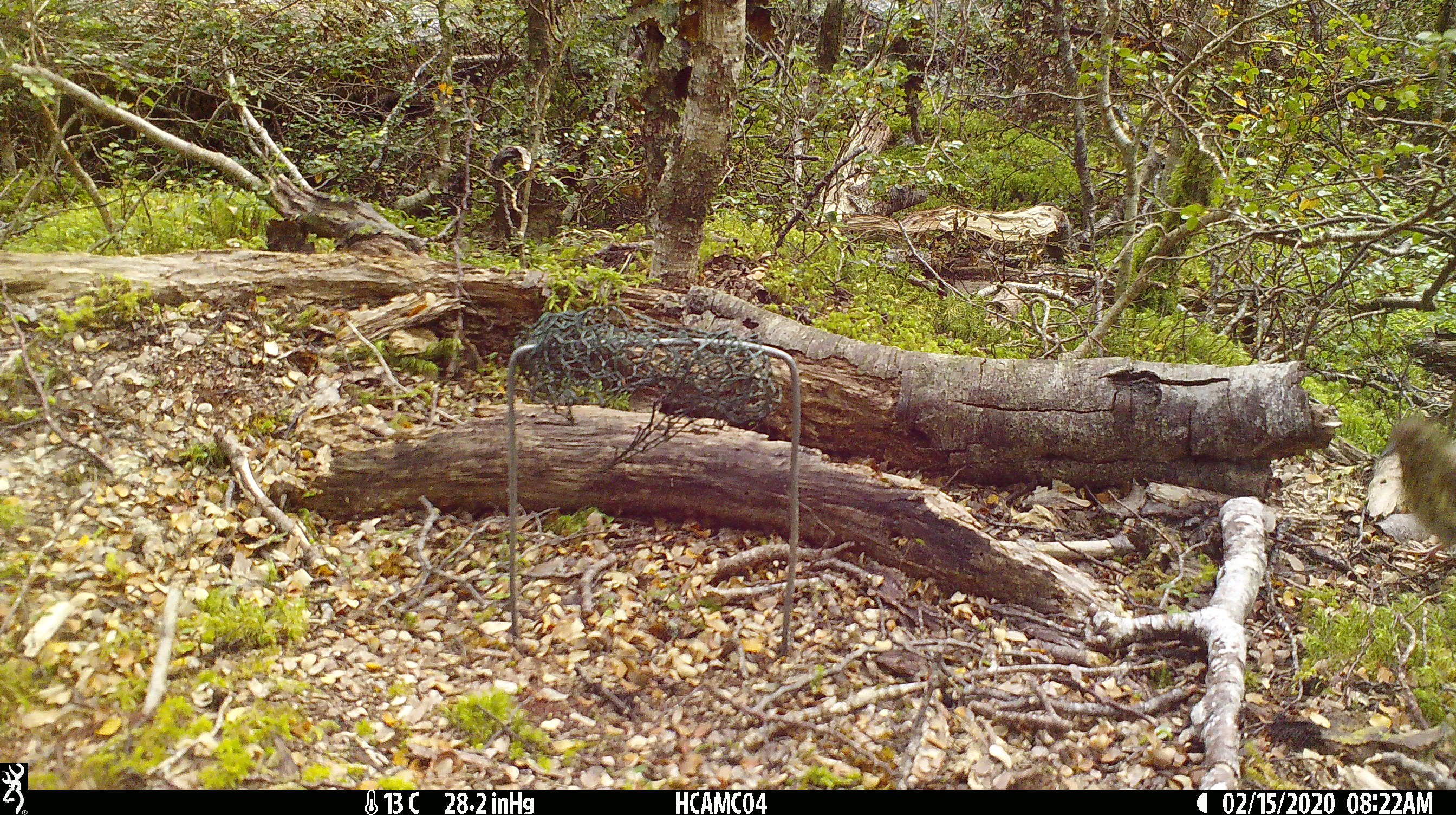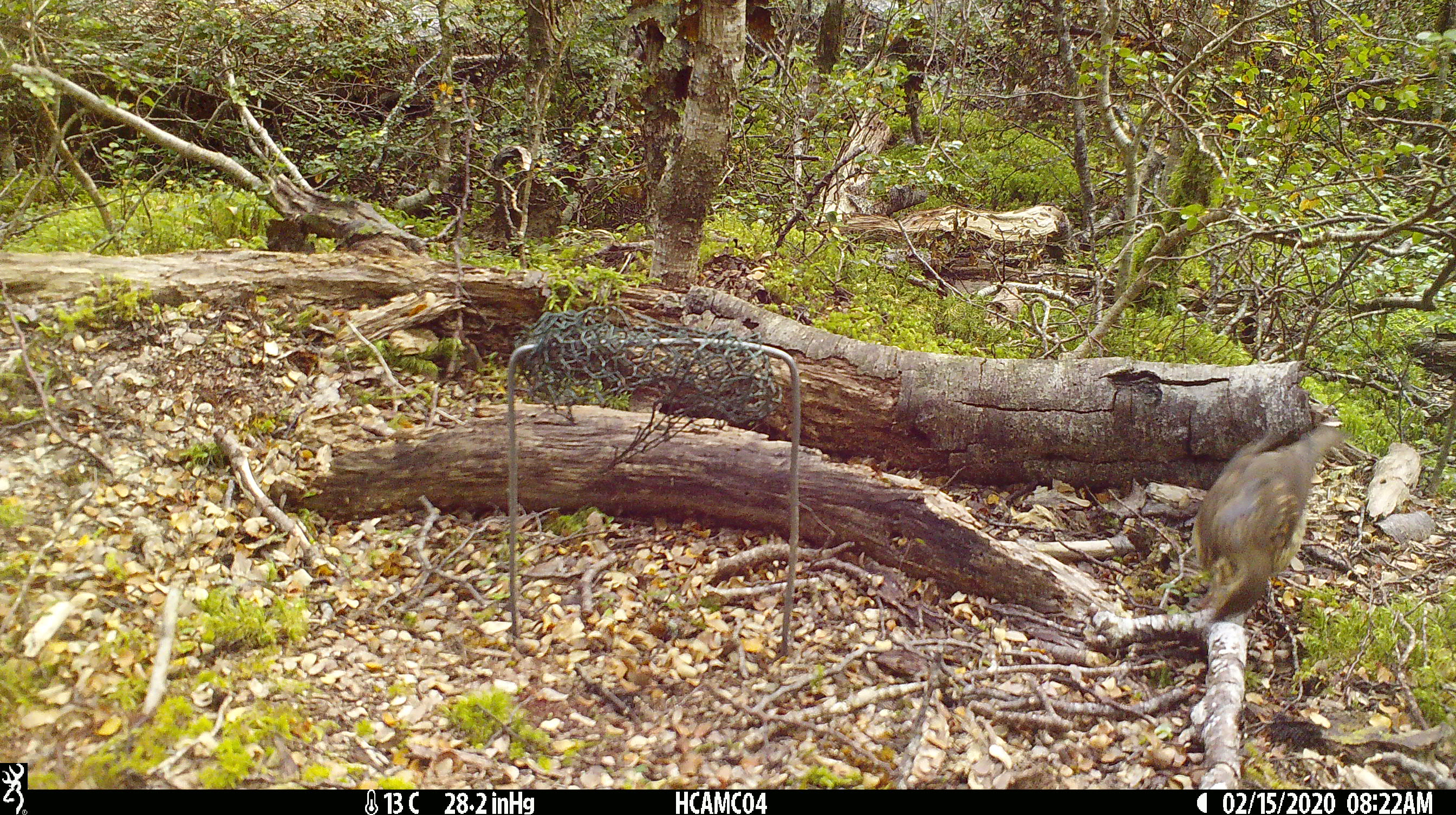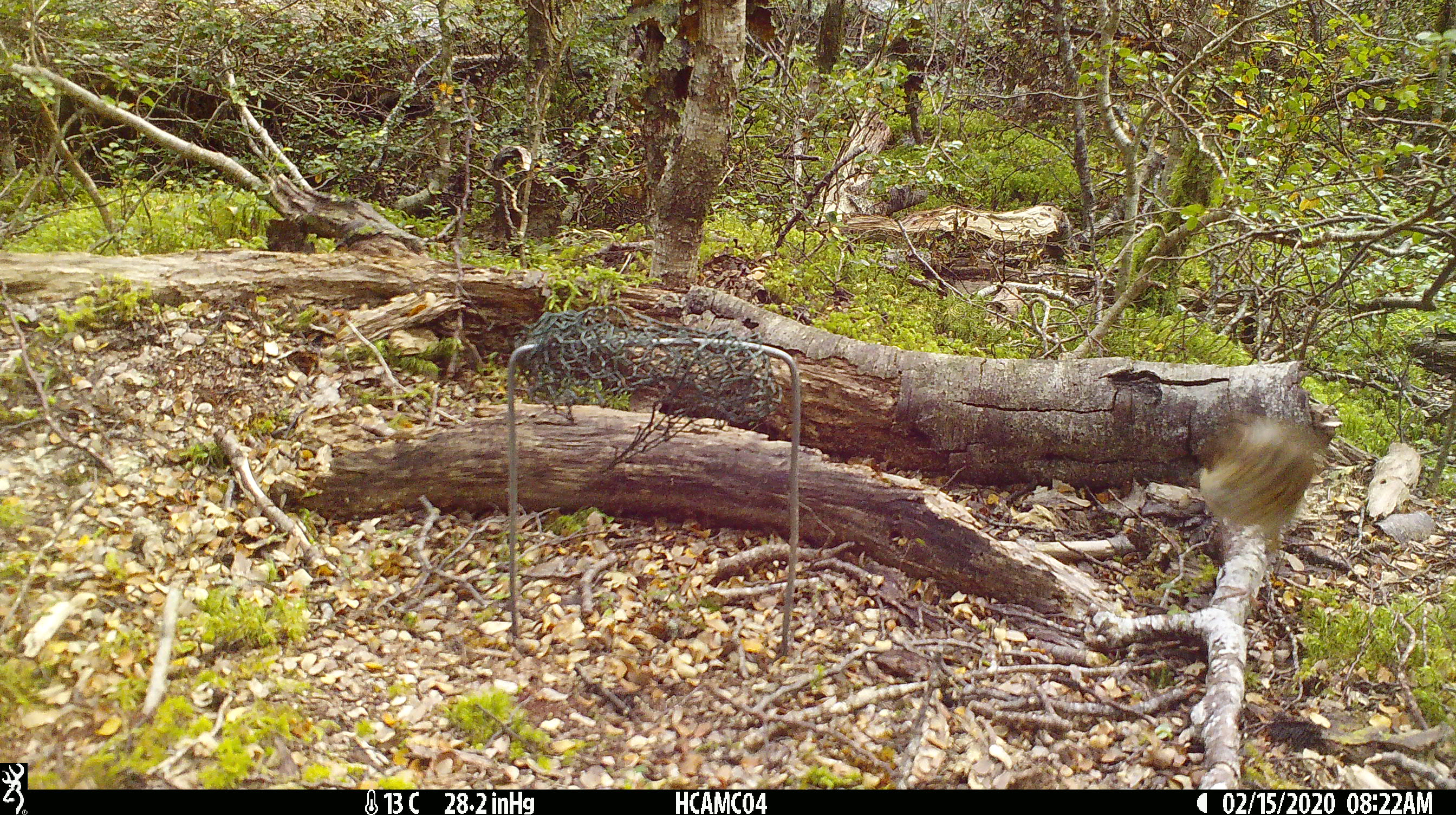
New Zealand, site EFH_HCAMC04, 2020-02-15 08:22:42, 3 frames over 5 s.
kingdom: Animalia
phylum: Chordata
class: Aves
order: Passeriformes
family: Turdidae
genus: Turdus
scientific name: Turdus philomelos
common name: song thrush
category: thrush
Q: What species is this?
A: Thrush (song thrush) (Turdus philomelos).